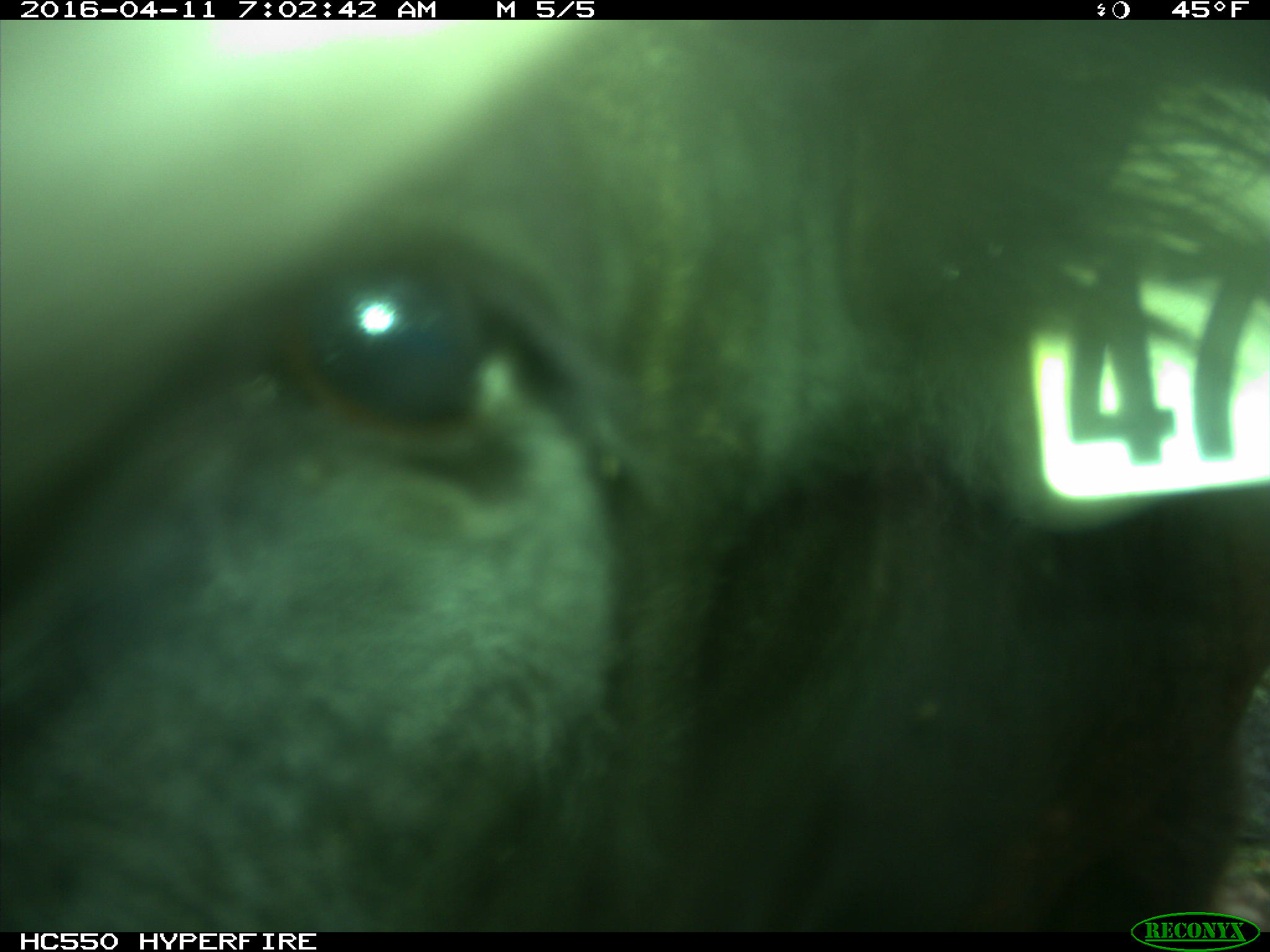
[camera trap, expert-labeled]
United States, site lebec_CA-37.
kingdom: Animalia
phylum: Chordata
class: Mammalia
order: Artiodactyla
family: Bovidae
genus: Bos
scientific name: Bos taurus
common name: domestic cow